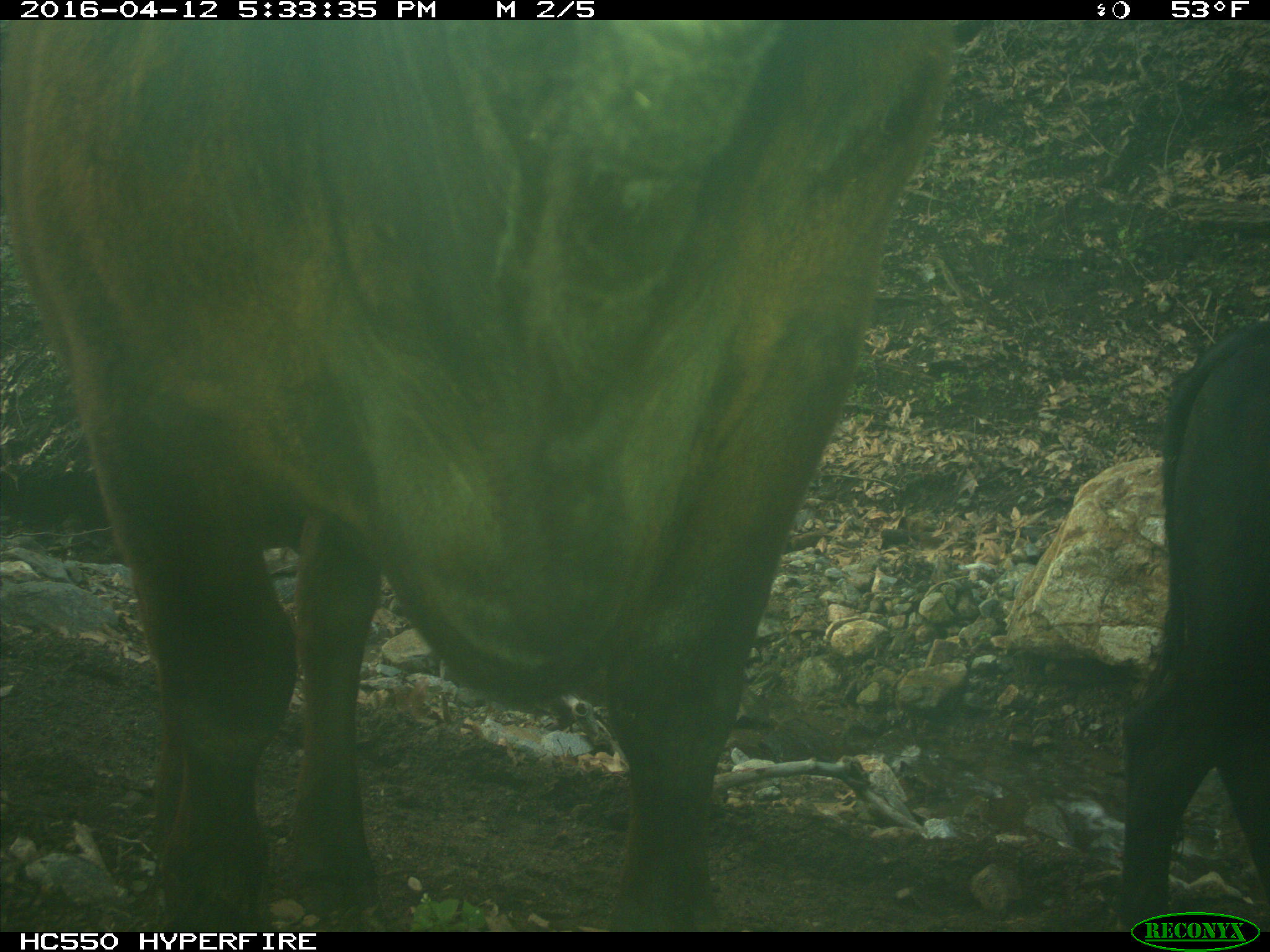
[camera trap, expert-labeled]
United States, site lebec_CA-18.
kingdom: Animalia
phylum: Chordata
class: Mammalia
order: Artiodactyla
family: Bovidae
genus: Bos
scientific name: Bos taurus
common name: domestic cow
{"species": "Bos taurus (domestic cow)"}